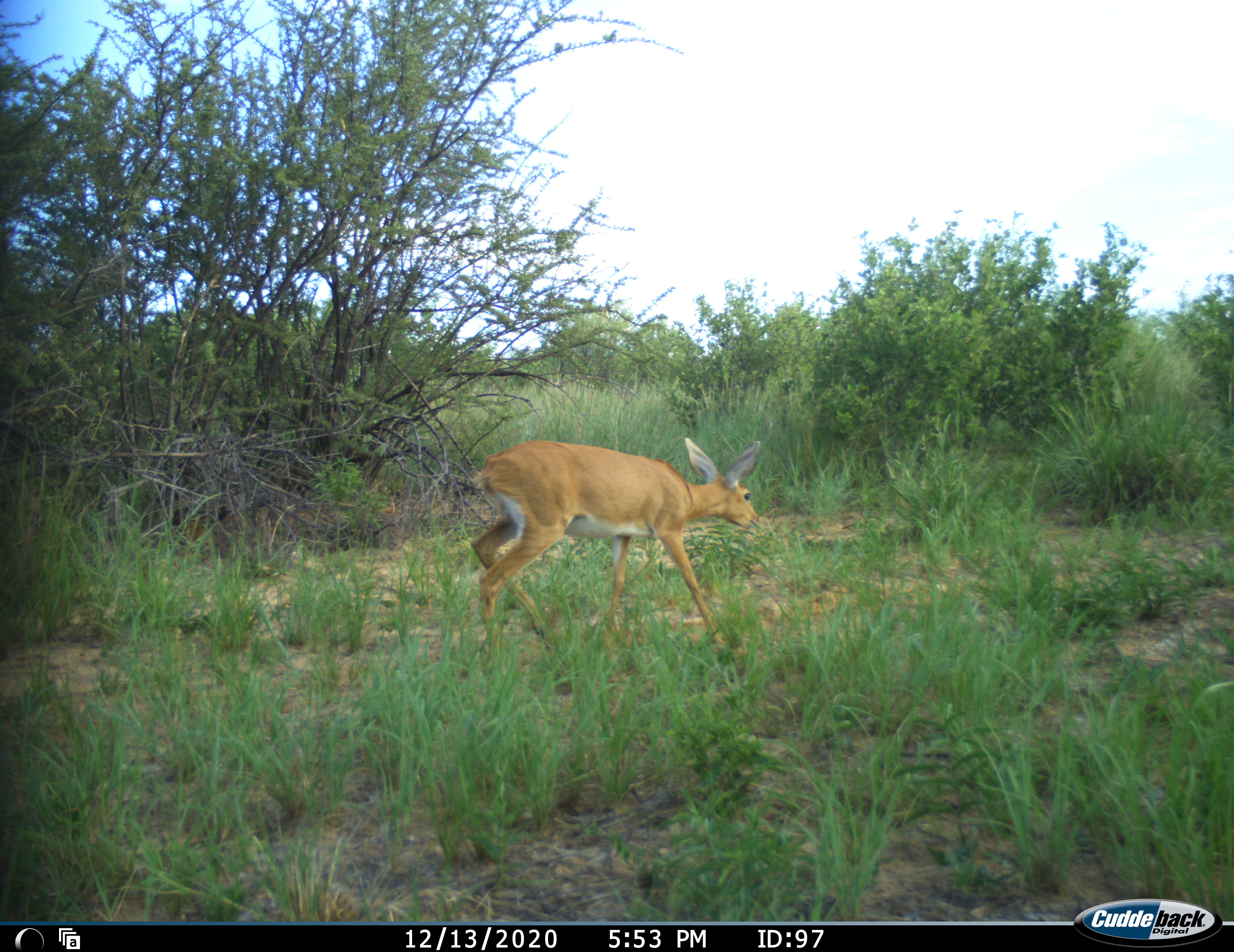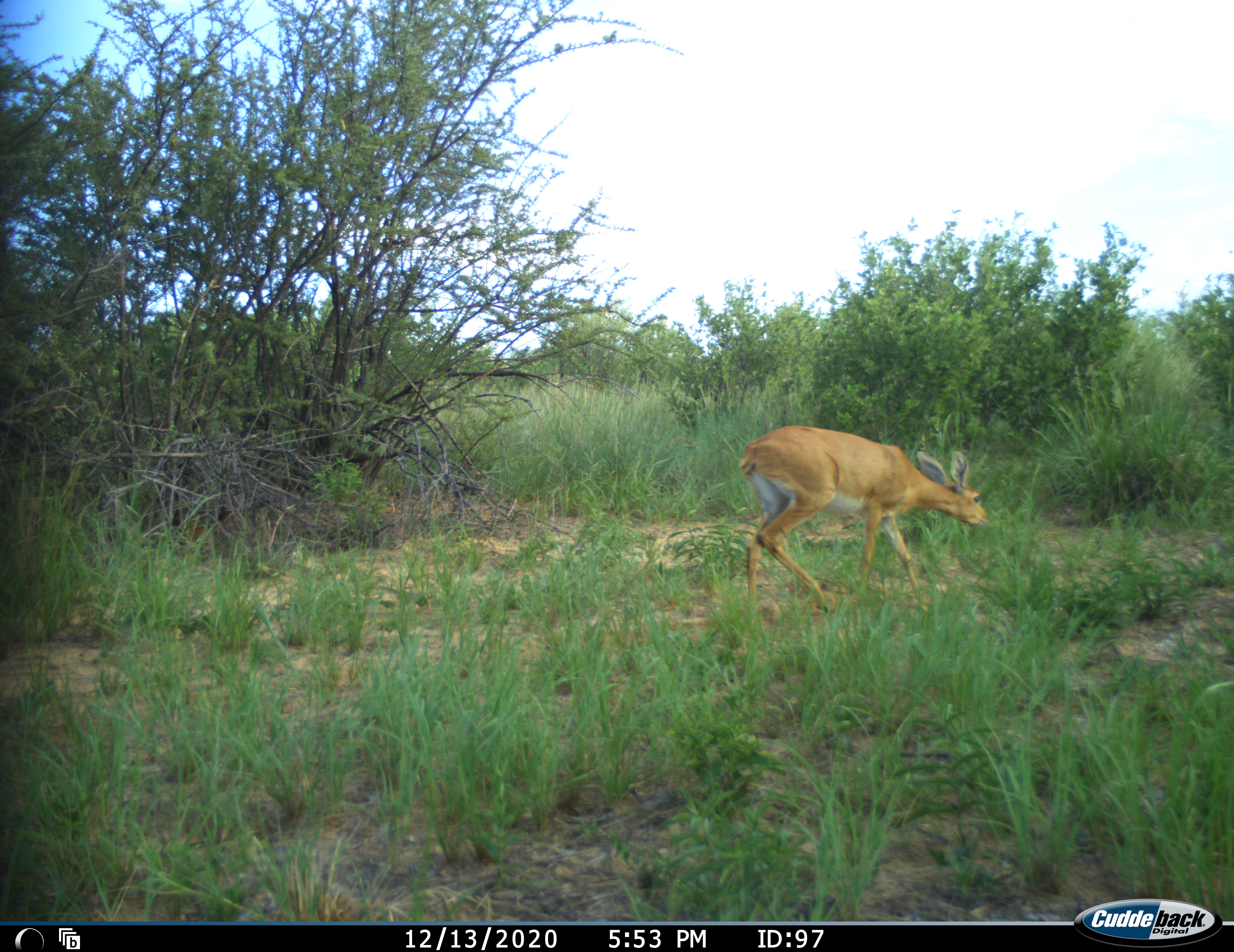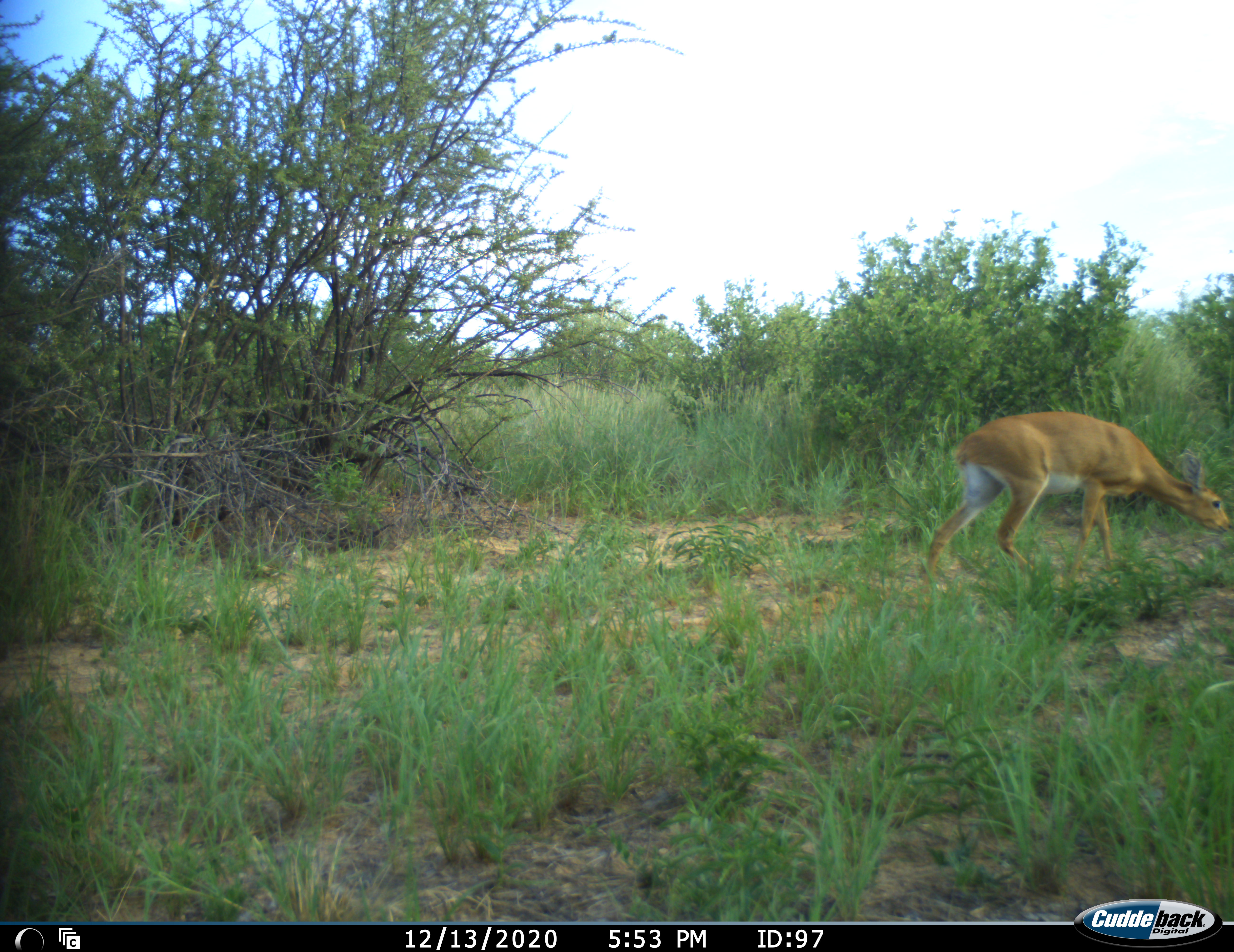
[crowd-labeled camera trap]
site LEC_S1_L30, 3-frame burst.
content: unidentified animal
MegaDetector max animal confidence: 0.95